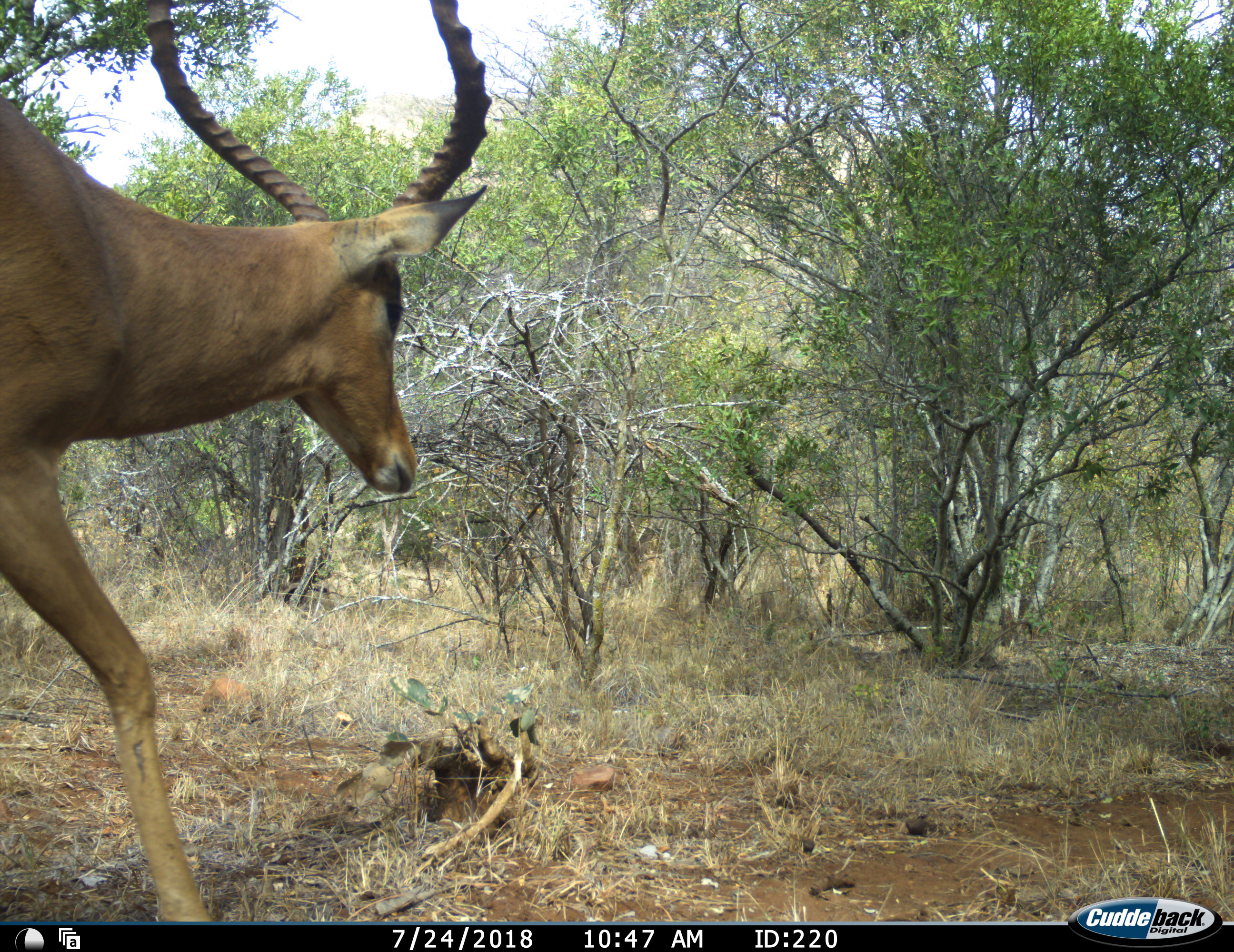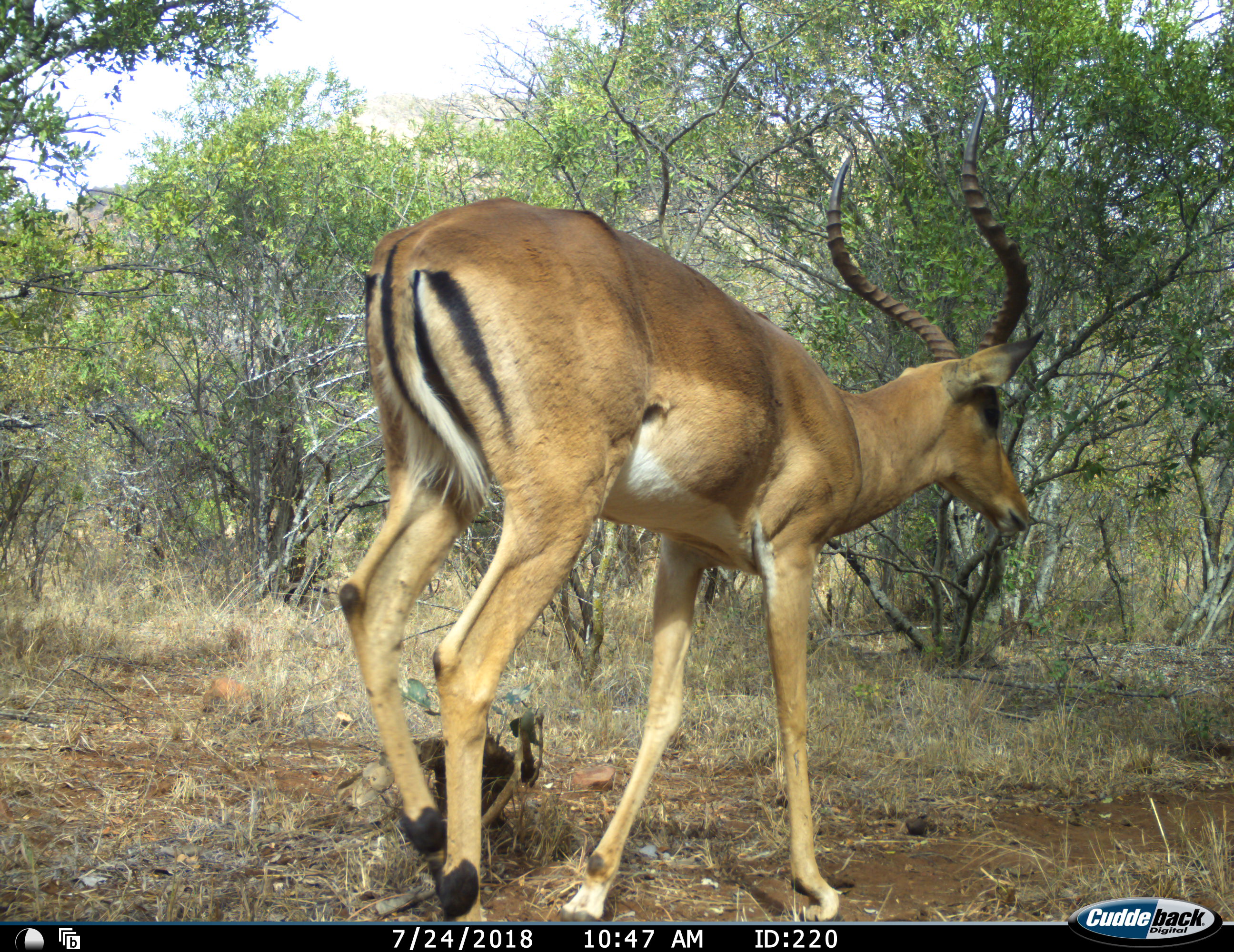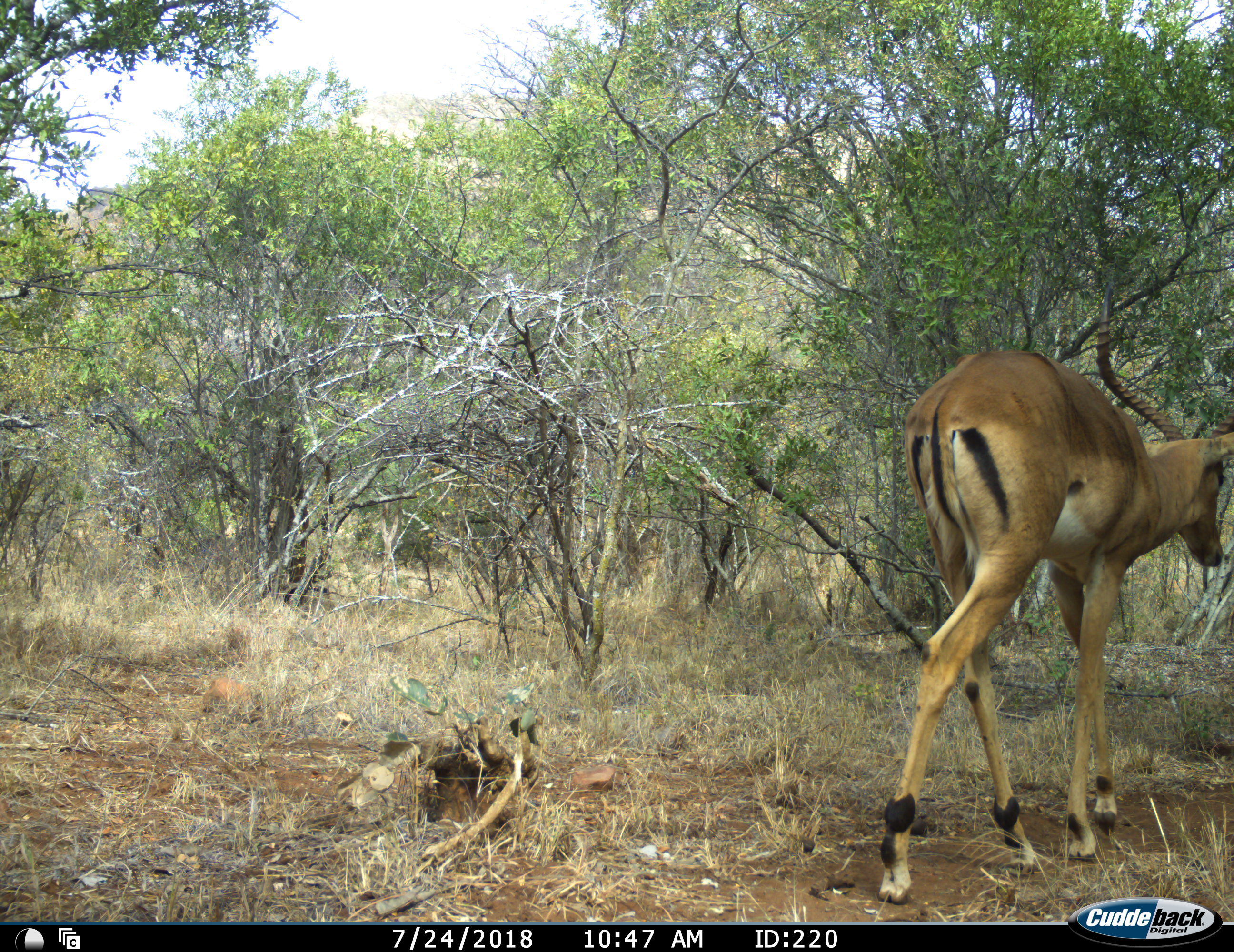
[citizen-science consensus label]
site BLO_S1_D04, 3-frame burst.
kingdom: Animalia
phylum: Chordata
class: Mammalia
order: Artiodactyla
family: Bovidae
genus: Aepyceros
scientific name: Aepyceros melampus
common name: impala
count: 1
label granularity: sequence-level